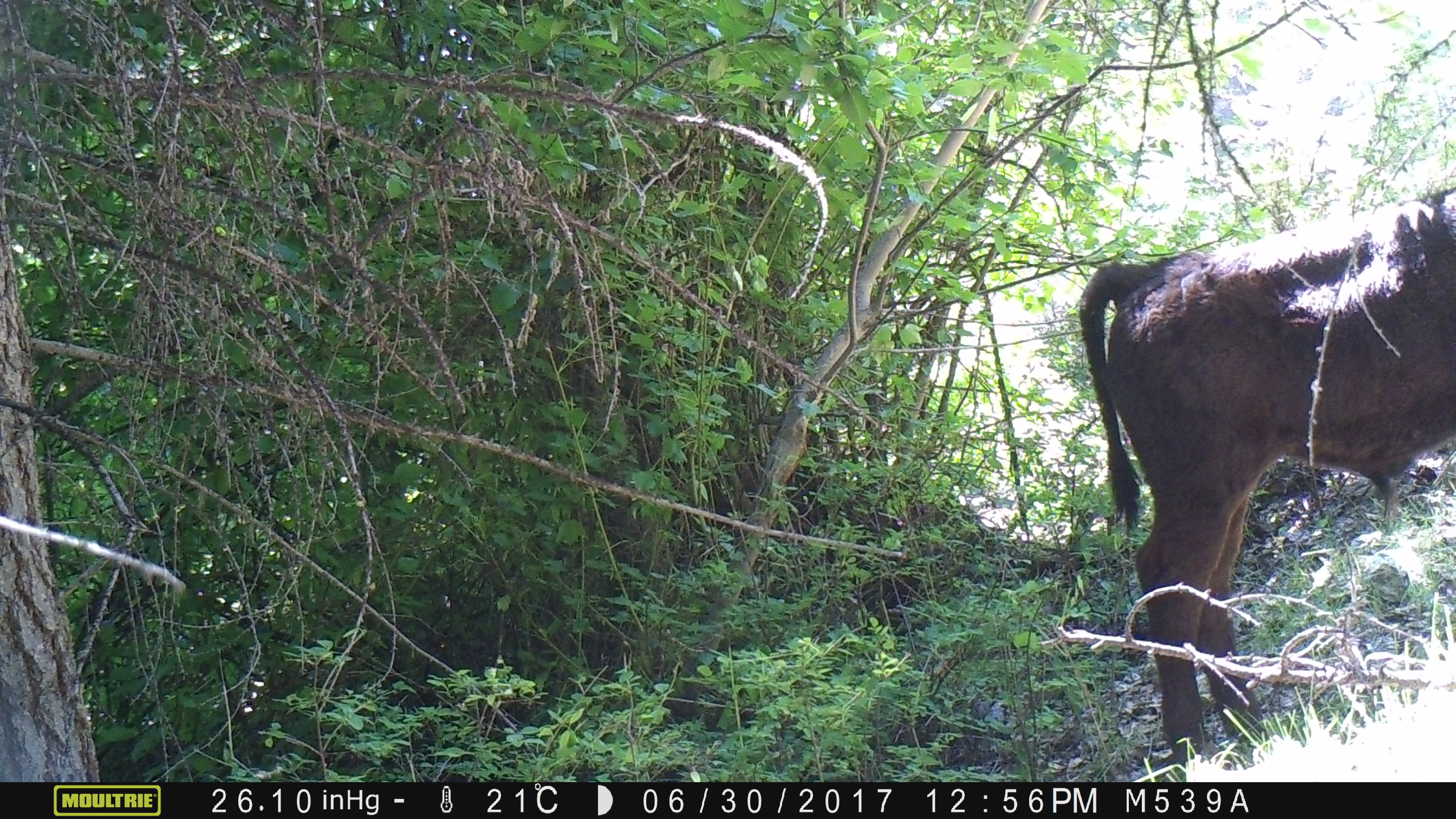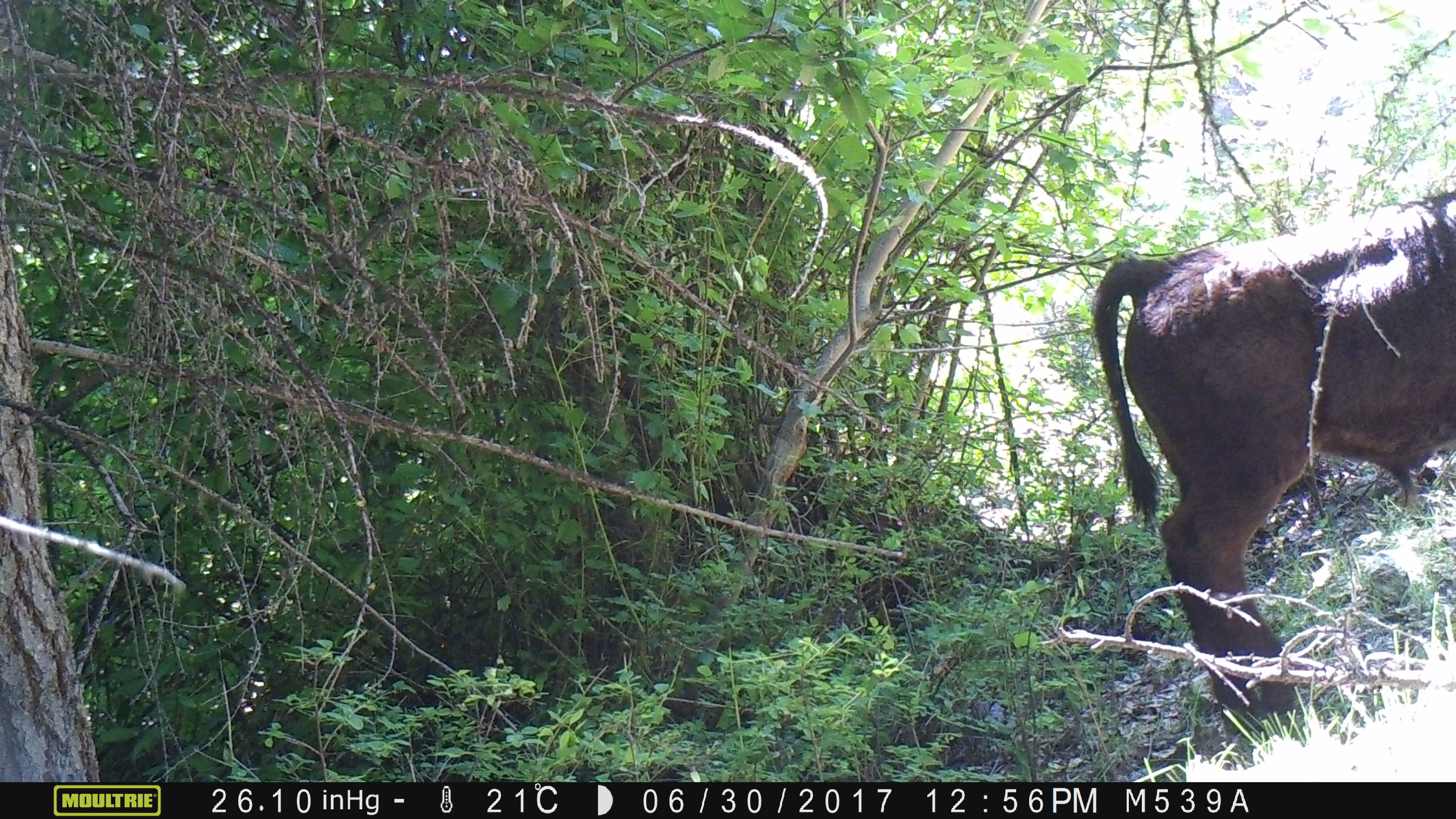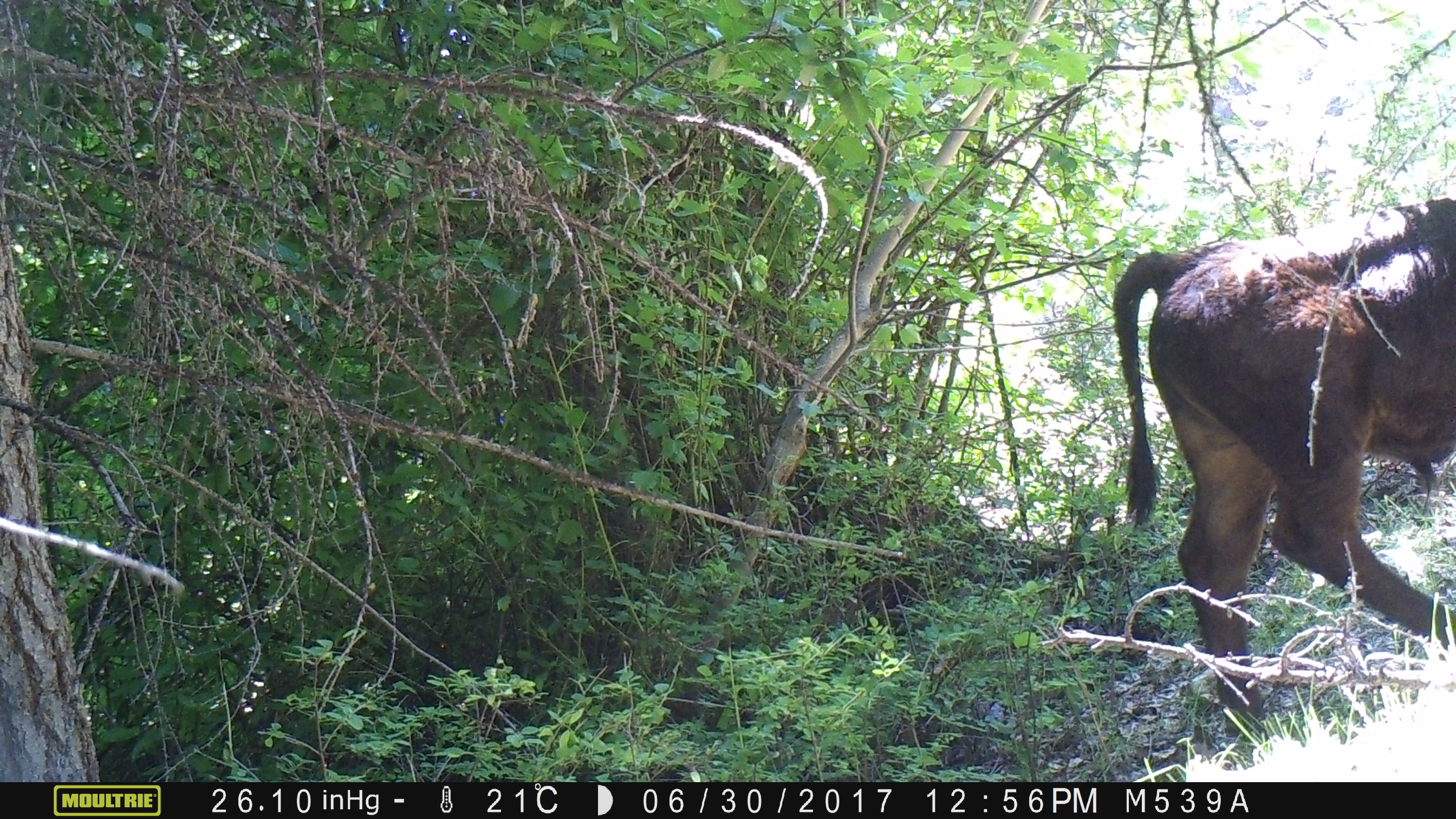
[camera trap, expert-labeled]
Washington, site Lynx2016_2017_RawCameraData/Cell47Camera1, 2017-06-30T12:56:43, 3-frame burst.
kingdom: Animalia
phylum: Chordata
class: Mammalia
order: Artiodactyla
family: Bovidae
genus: Bos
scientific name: Bos taurus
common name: domestic cattle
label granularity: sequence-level